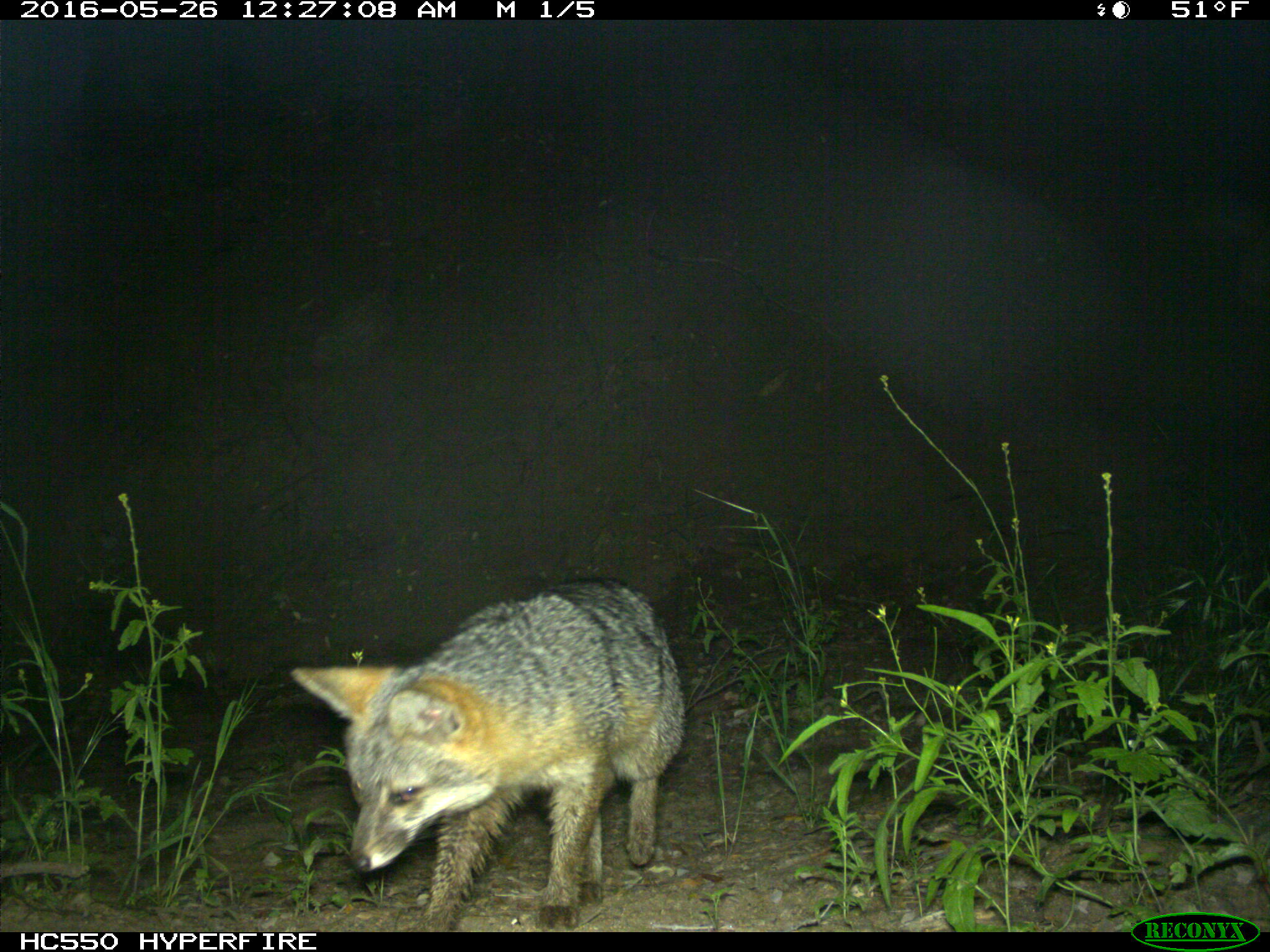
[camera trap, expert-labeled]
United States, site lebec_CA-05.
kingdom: Animalia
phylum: Chordata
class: Mammalia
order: Carnivora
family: Canidae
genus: Urocyon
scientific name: Urocyon cinereoargenteus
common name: gray fox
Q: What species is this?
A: Urocyon cinereoargenteus (gray fox).